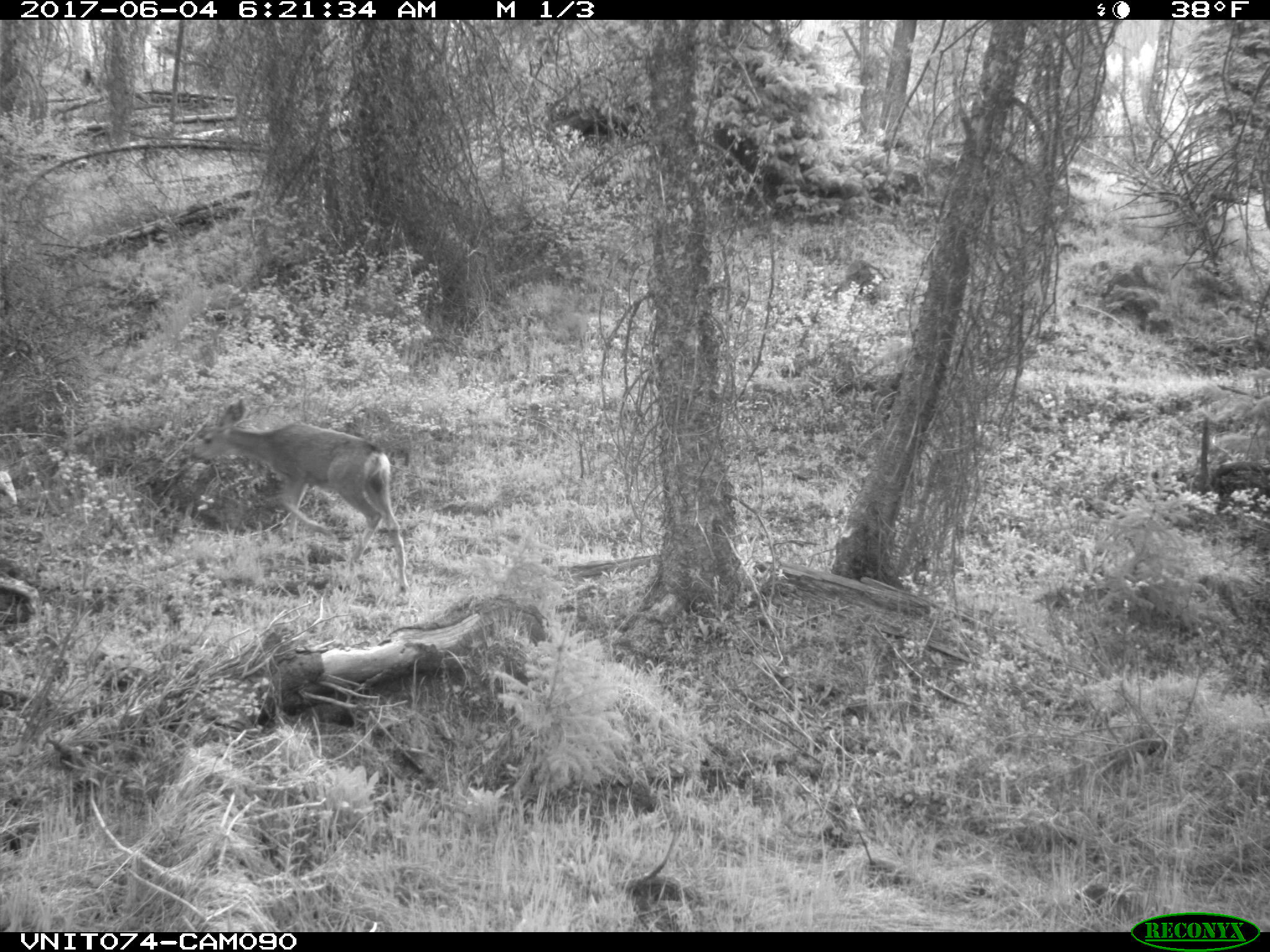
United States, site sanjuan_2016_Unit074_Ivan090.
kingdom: Animalia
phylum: Chordata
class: Mammalia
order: Artiodactyla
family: Cervidae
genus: Odocoileus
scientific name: Odocoileus hemionus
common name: mule deer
Odocoileus hemionus (mule deer).